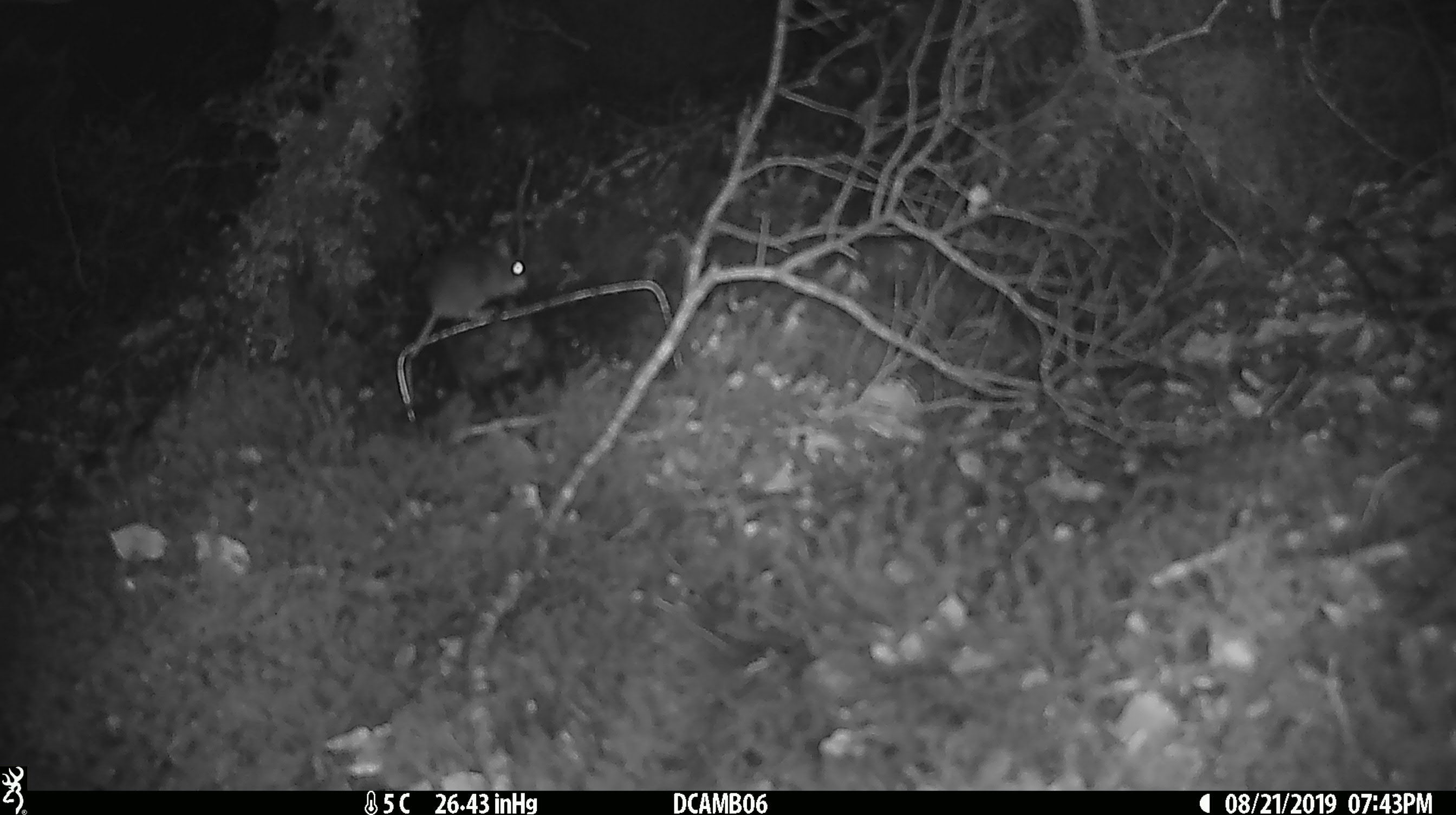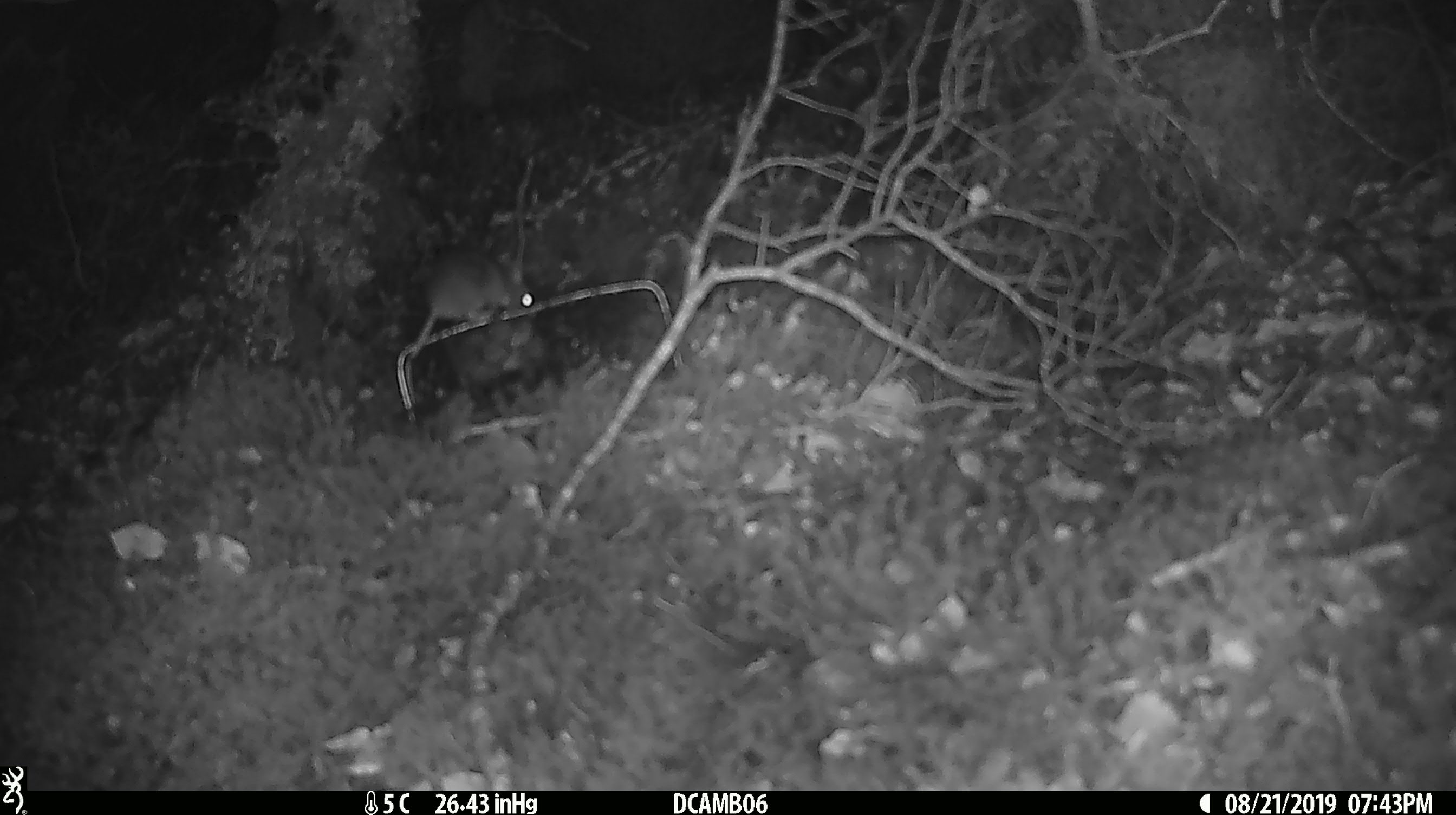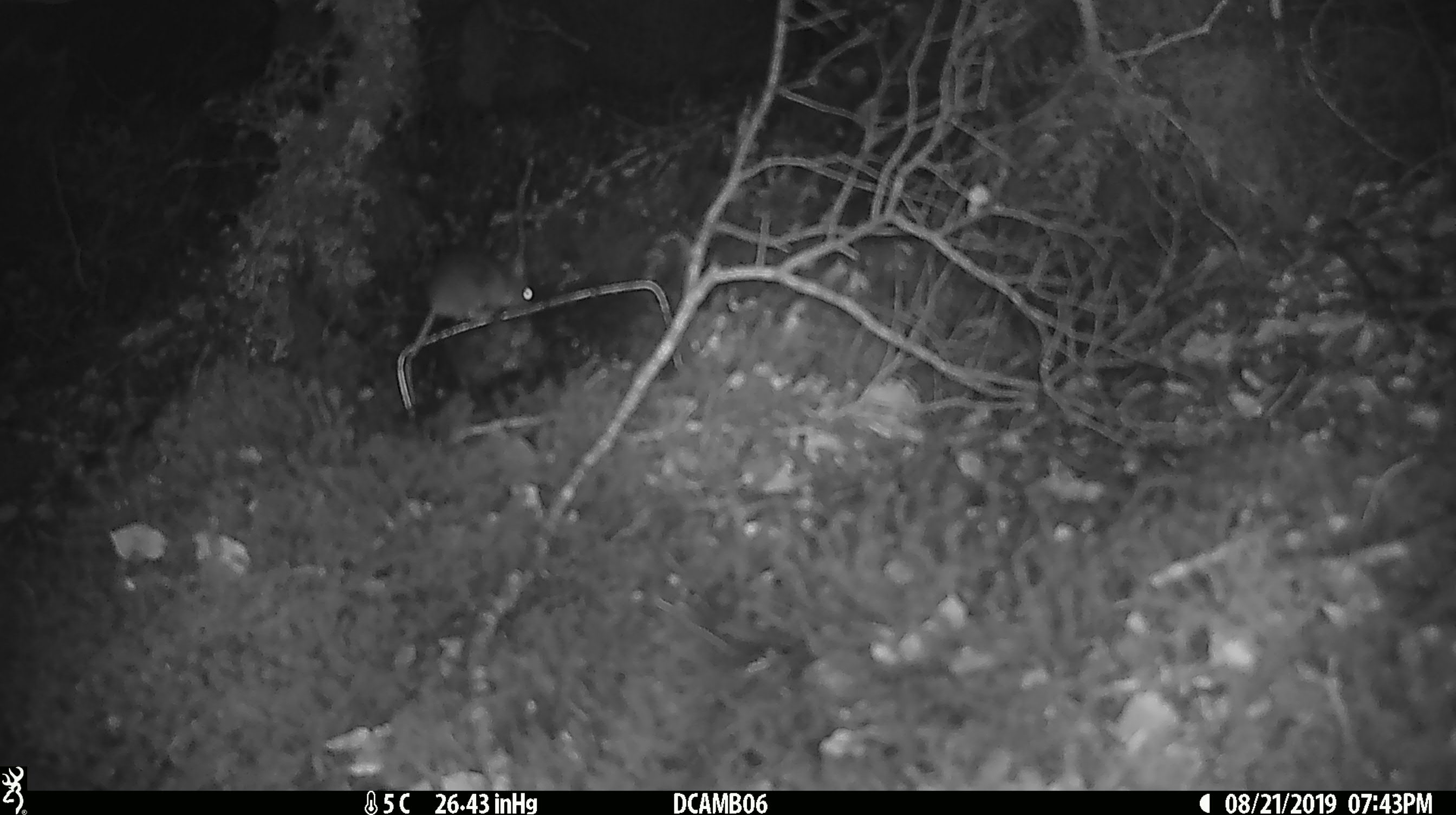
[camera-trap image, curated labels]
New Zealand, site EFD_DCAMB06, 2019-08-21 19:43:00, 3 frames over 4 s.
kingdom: Animalia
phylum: Chordata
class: Mammalia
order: Rodentia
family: Muridae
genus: Mus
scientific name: Mus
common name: mouse